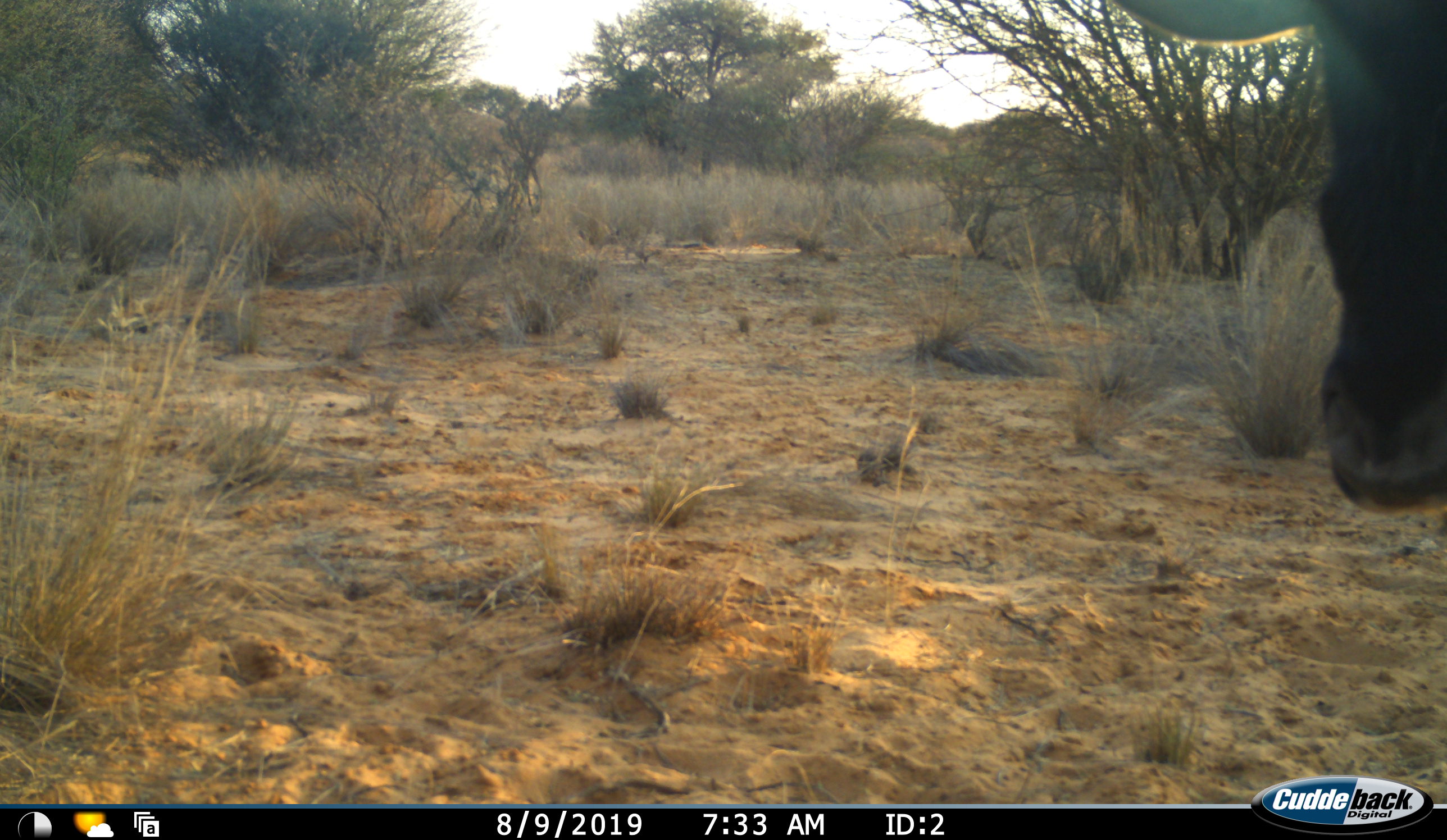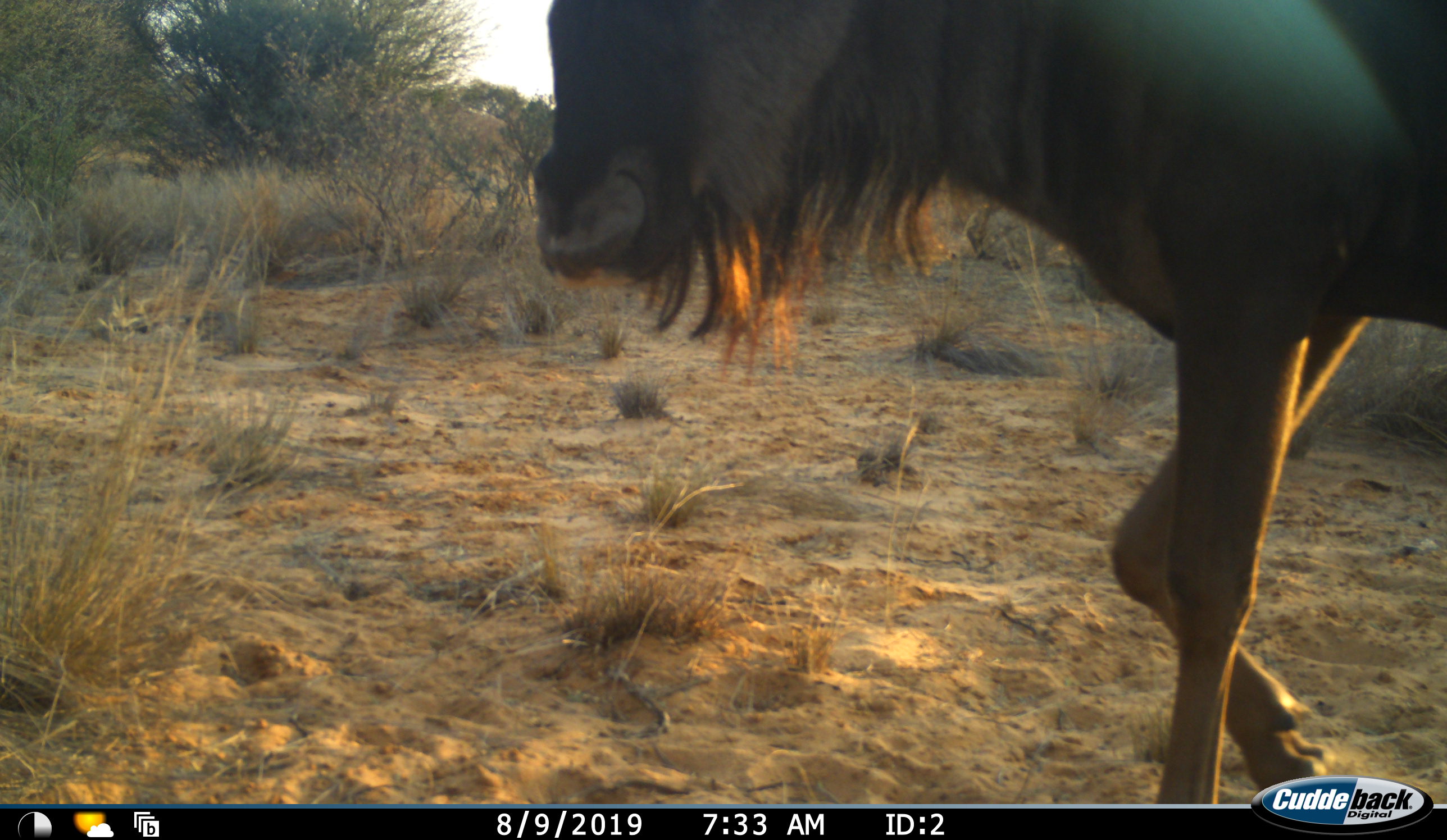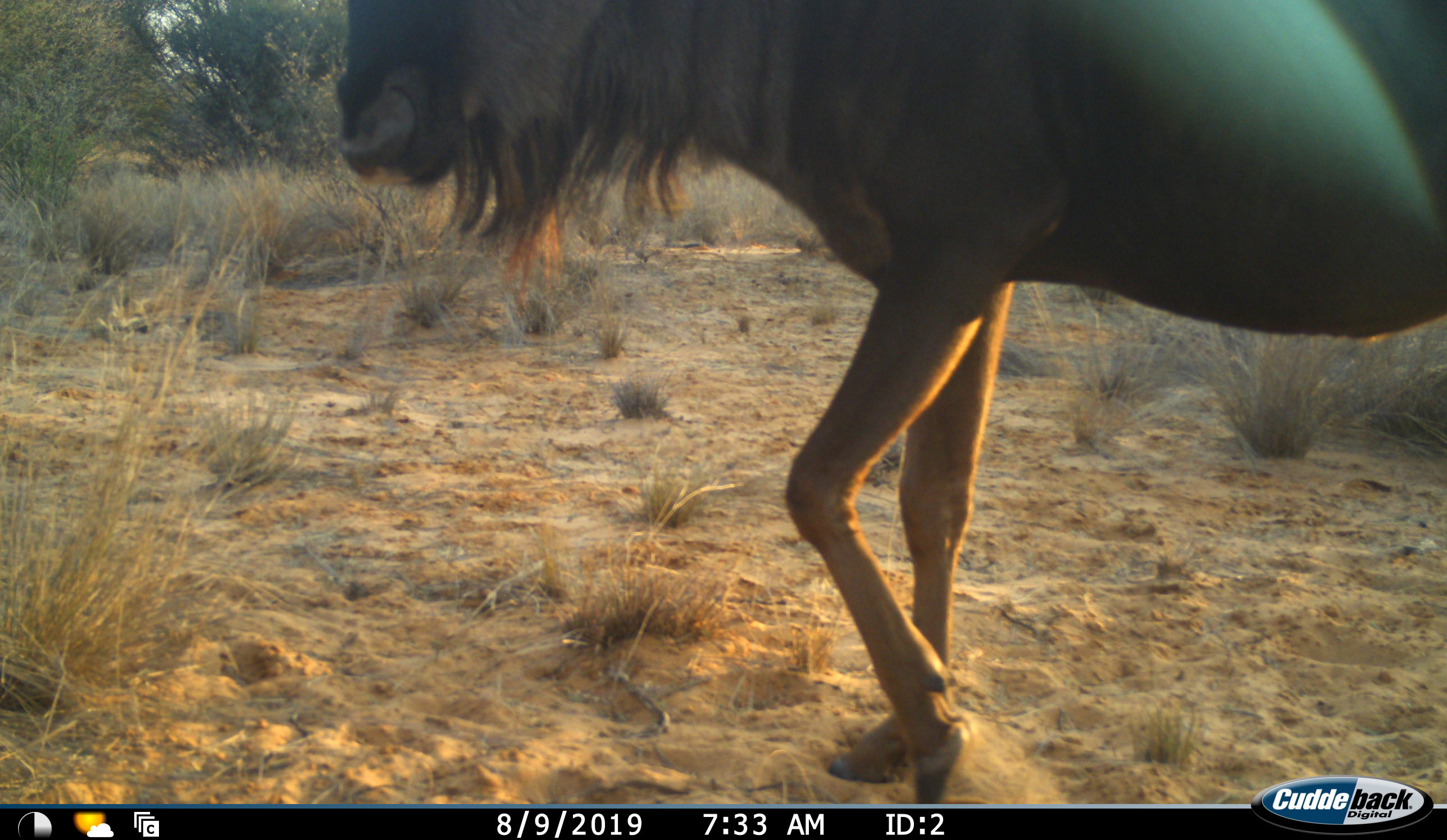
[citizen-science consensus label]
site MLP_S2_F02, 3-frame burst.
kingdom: Animalia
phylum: Chordata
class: Mammalia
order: Artiodactyla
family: Bovidae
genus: Connochaetes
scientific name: Connochaetes taurinus taurinus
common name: blue wildebeest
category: wildebeestblue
Wildebeestblue (blue wildebeest) (Connochaetes taurinus taurinus), count 1. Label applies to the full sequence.